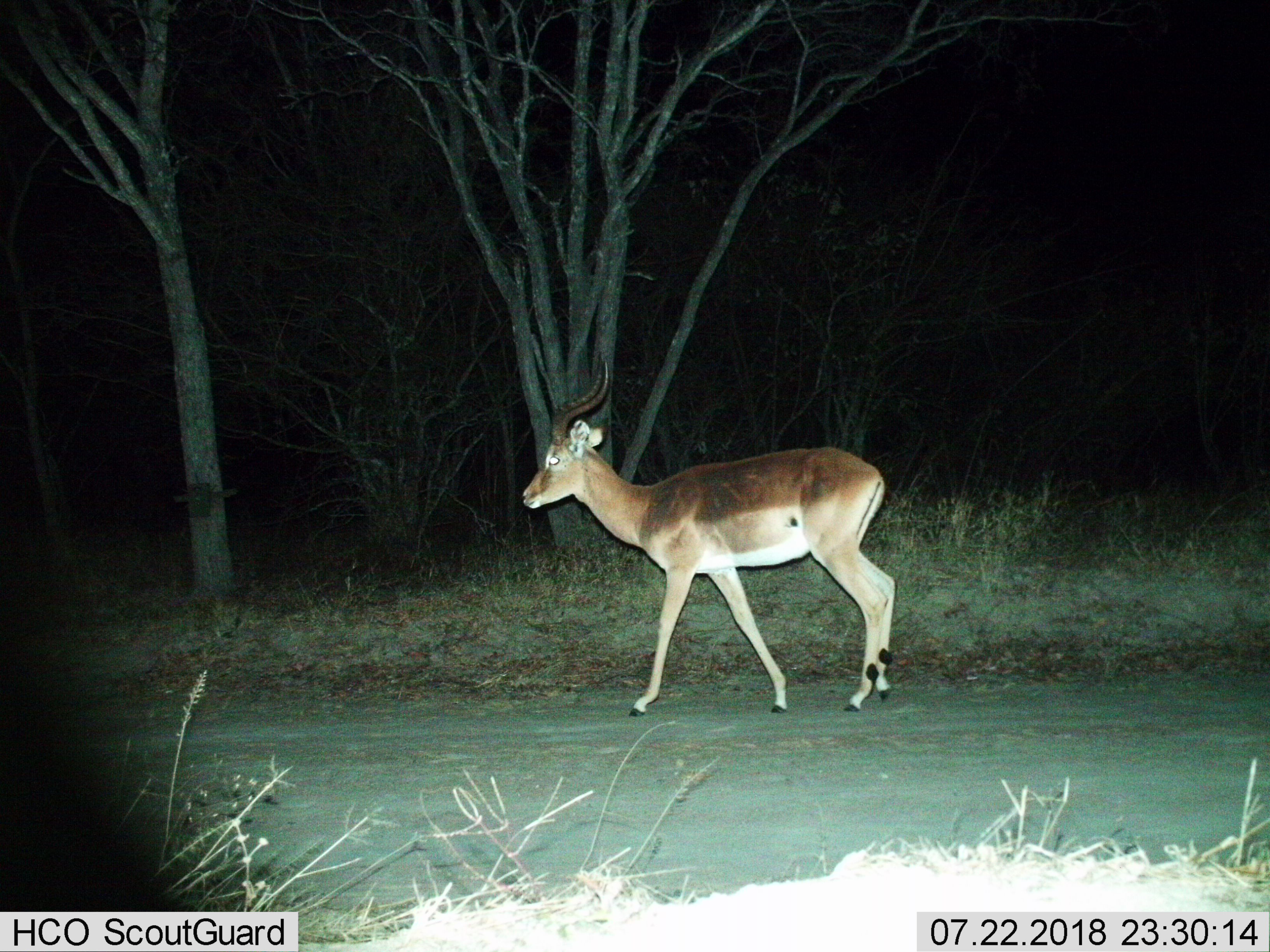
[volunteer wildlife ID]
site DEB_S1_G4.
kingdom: Animalia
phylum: Chordata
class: Mammalia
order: Artiodactyla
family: Bovidae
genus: Aepyceros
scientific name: Aepyceros melampus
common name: impala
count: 1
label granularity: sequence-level